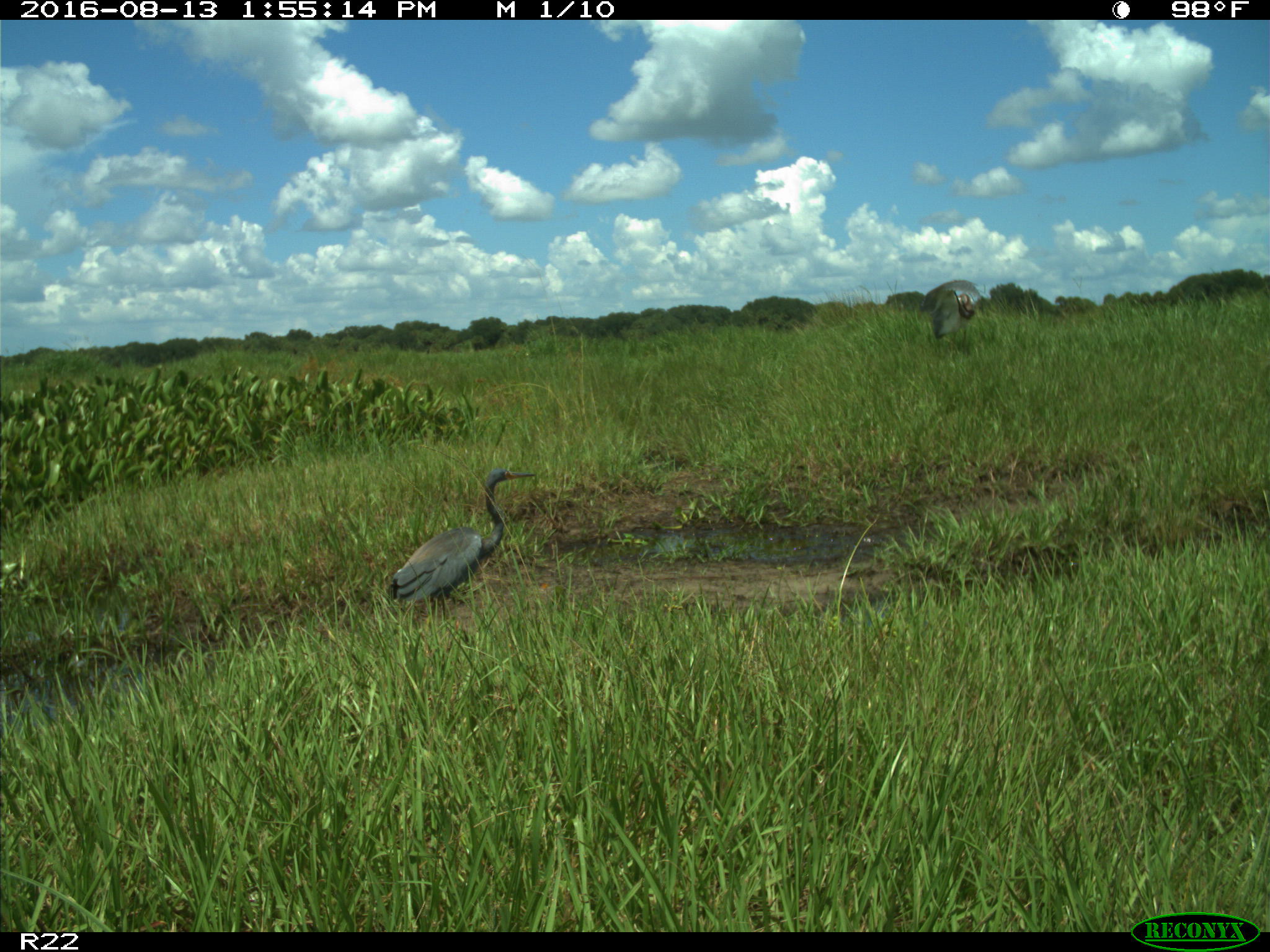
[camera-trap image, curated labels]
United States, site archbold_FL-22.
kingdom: Animalia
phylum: Chordata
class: Aves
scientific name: Aves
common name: birds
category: unidentified bird